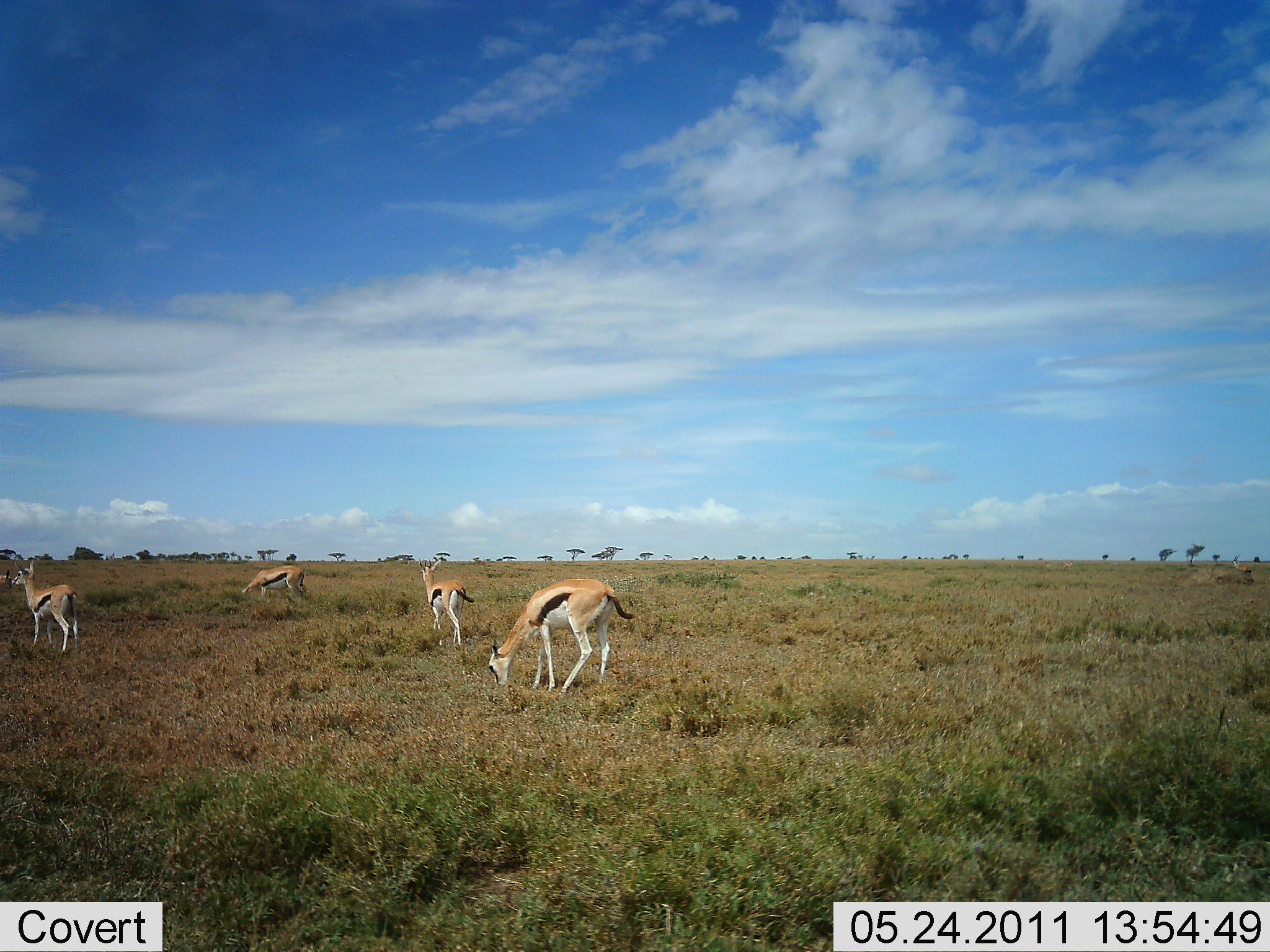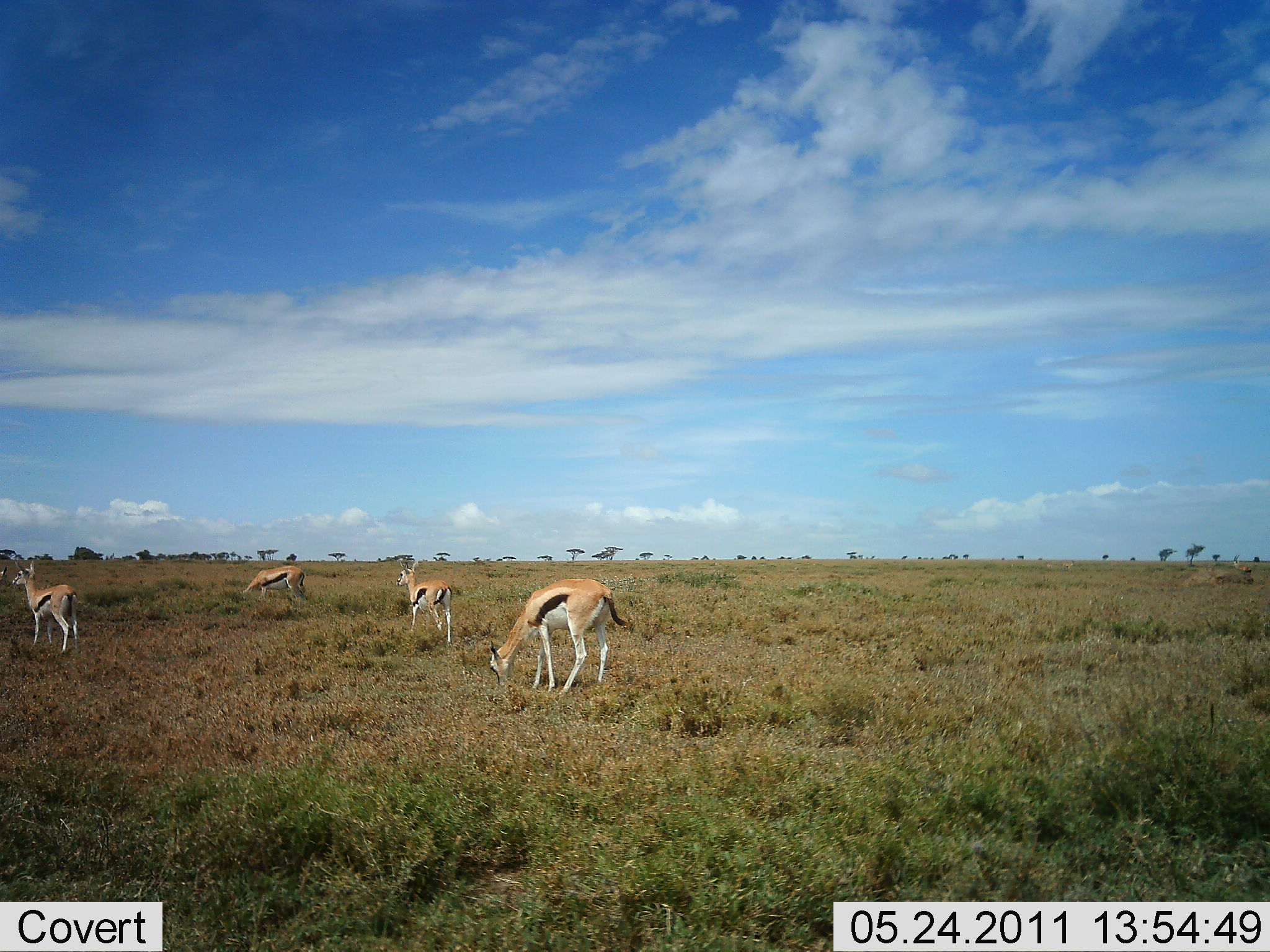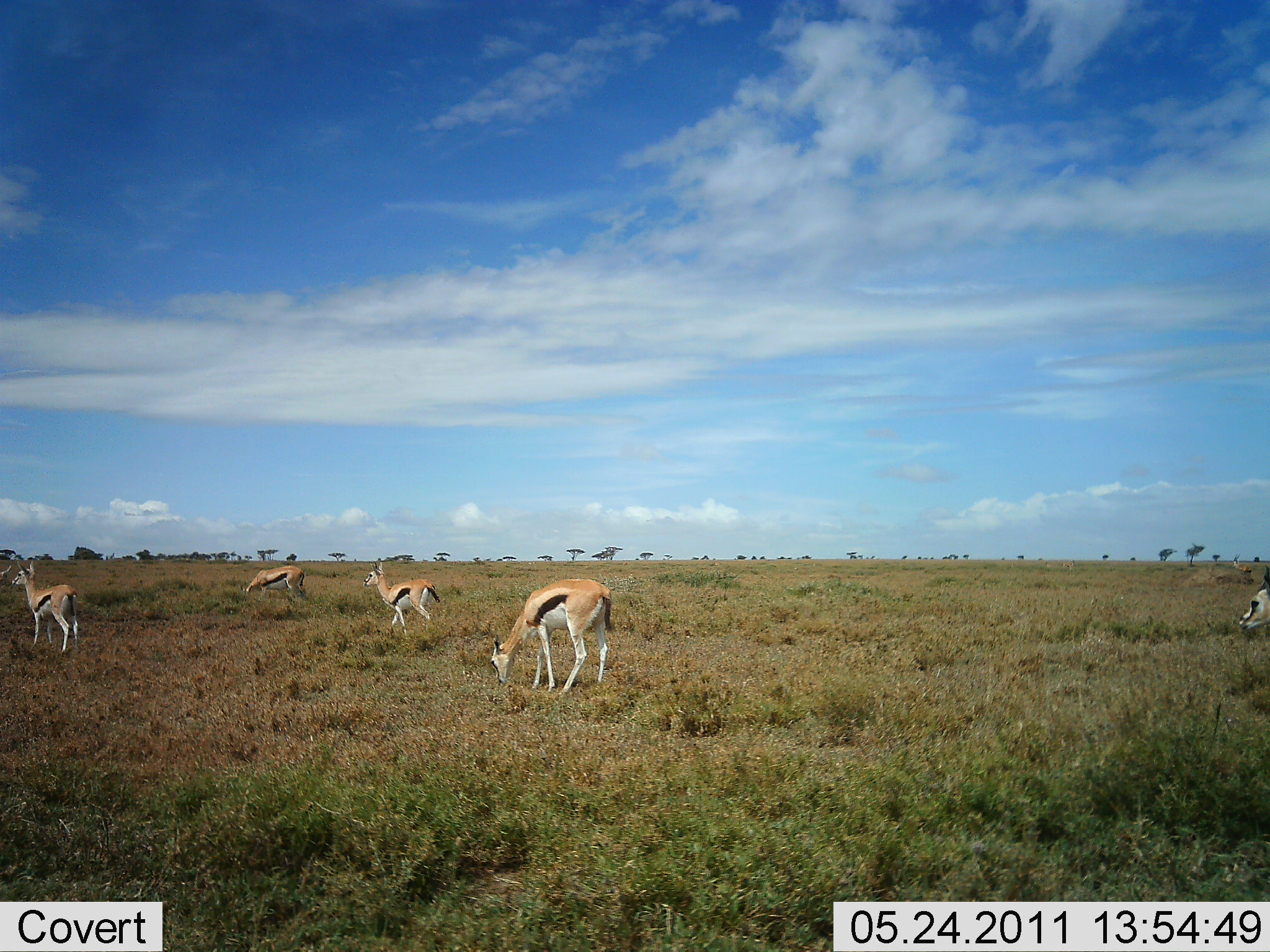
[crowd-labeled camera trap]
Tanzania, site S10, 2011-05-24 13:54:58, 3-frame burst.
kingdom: Animalia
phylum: Chordata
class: Mammalia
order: Artiodactyla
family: Bovidae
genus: Eudorcas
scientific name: Eudorcas thomsonii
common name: thomson's gazelle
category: gazellethomsons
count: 5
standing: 83%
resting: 0%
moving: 67%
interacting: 0%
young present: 0%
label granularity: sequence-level